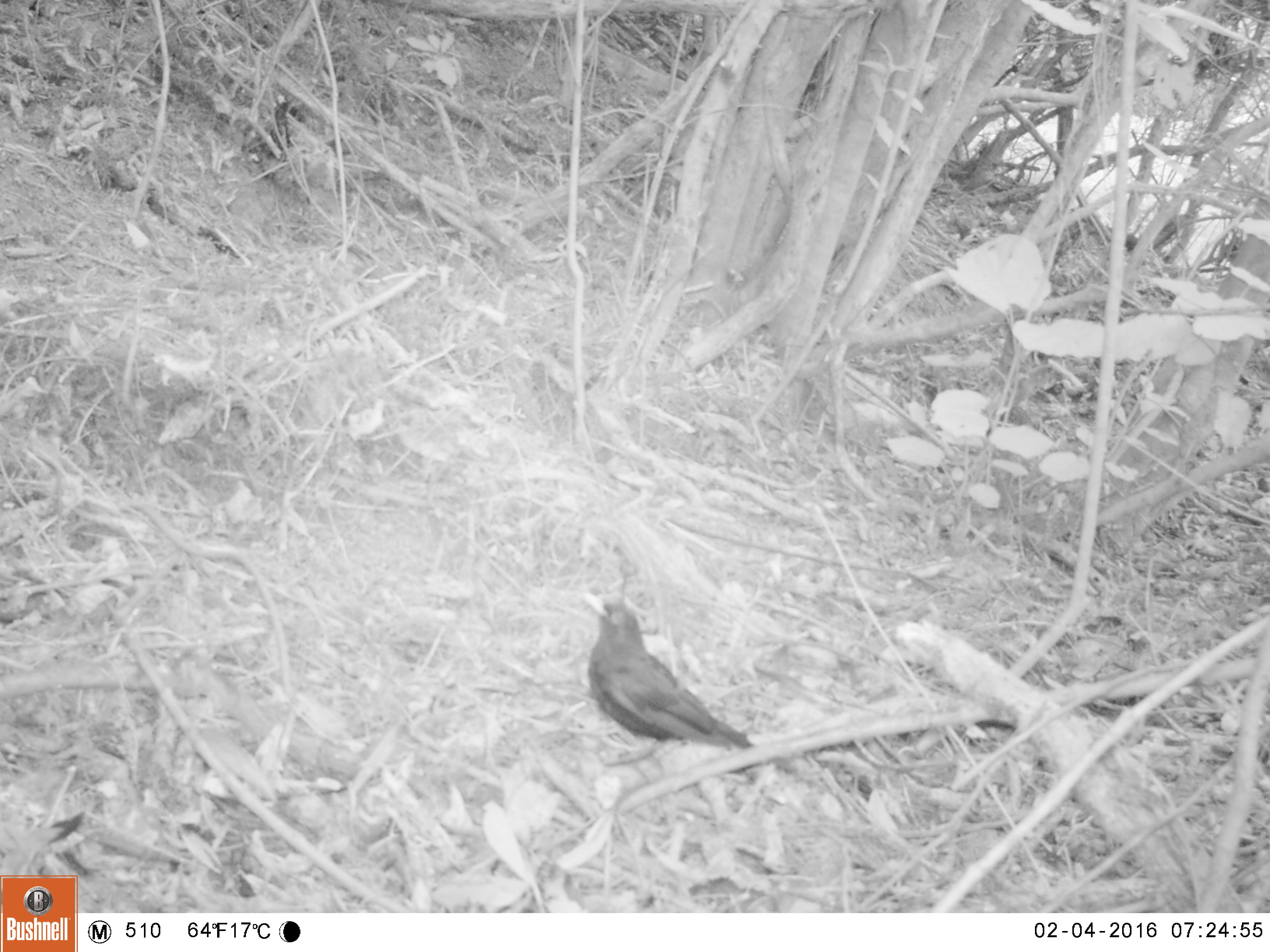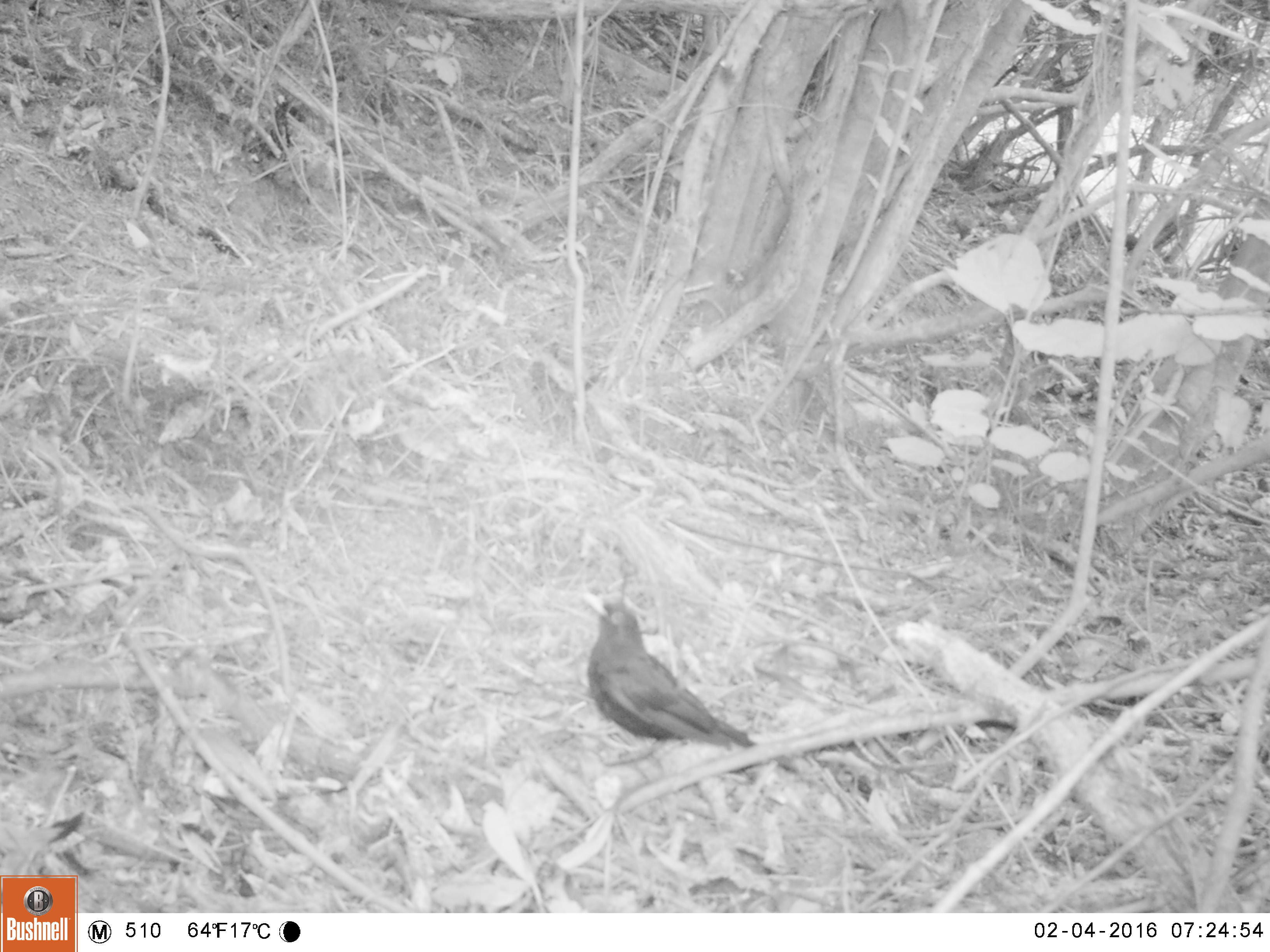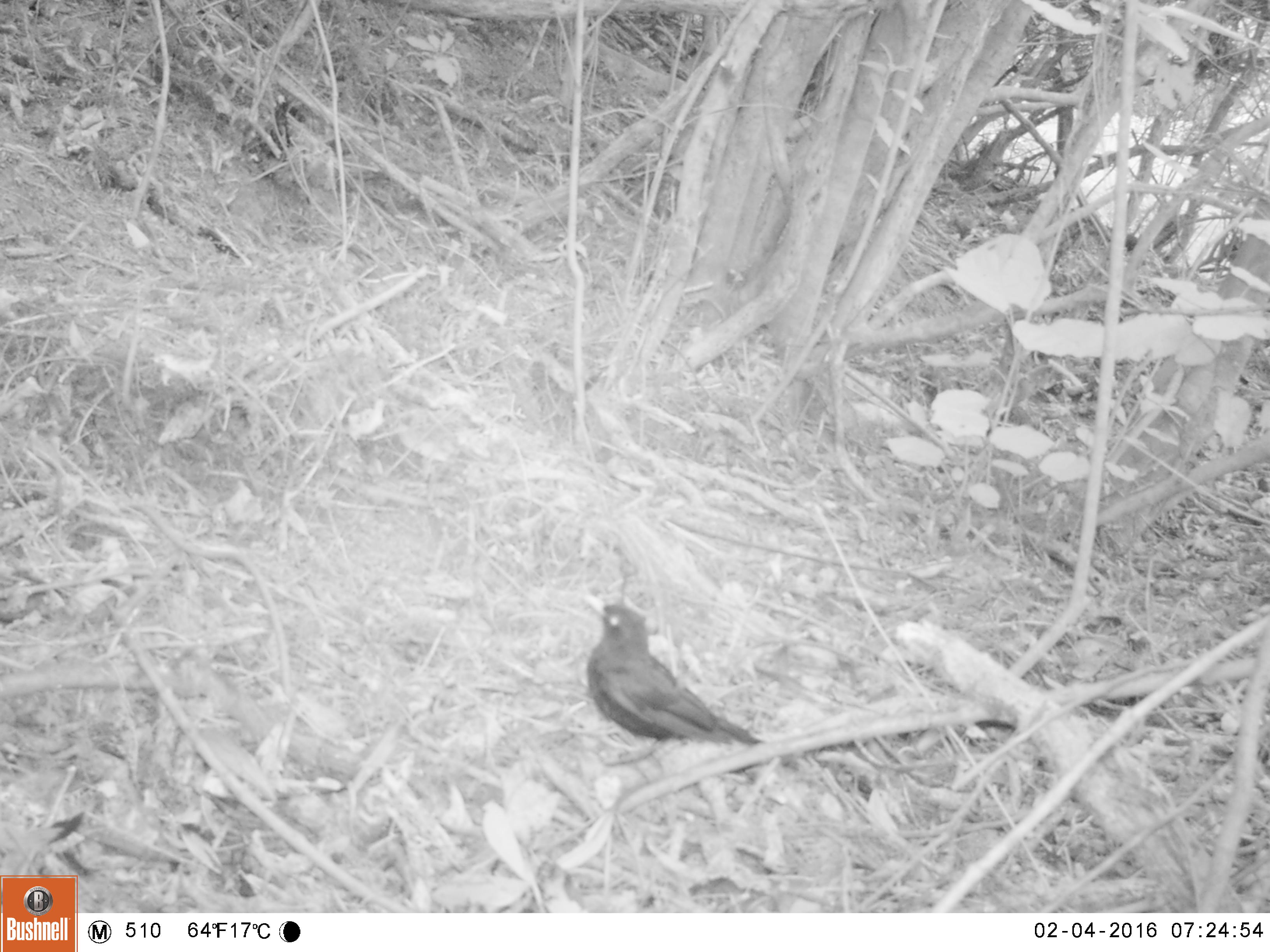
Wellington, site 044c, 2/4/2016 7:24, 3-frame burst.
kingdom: Animalia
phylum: Chordata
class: Aves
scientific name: Aves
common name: bird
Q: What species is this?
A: Bird (Aves).